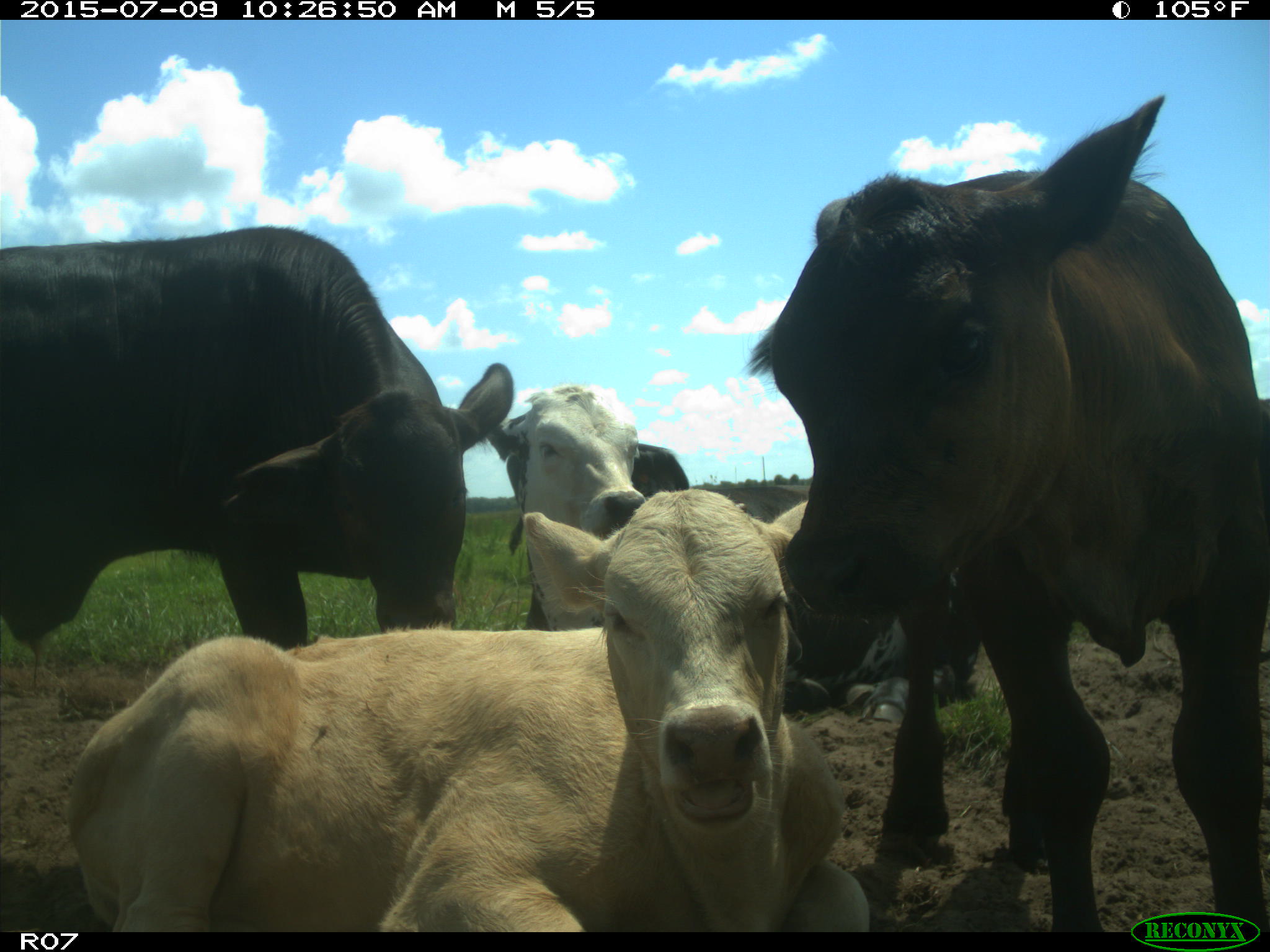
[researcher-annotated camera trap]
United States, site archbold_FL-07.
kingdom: Animalia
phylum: Chordata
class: Mammalia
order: Artiodactyla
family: Bovidae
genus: Bos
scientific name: Bos taurus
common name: domestic cow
Bos taurus (domestic cow).